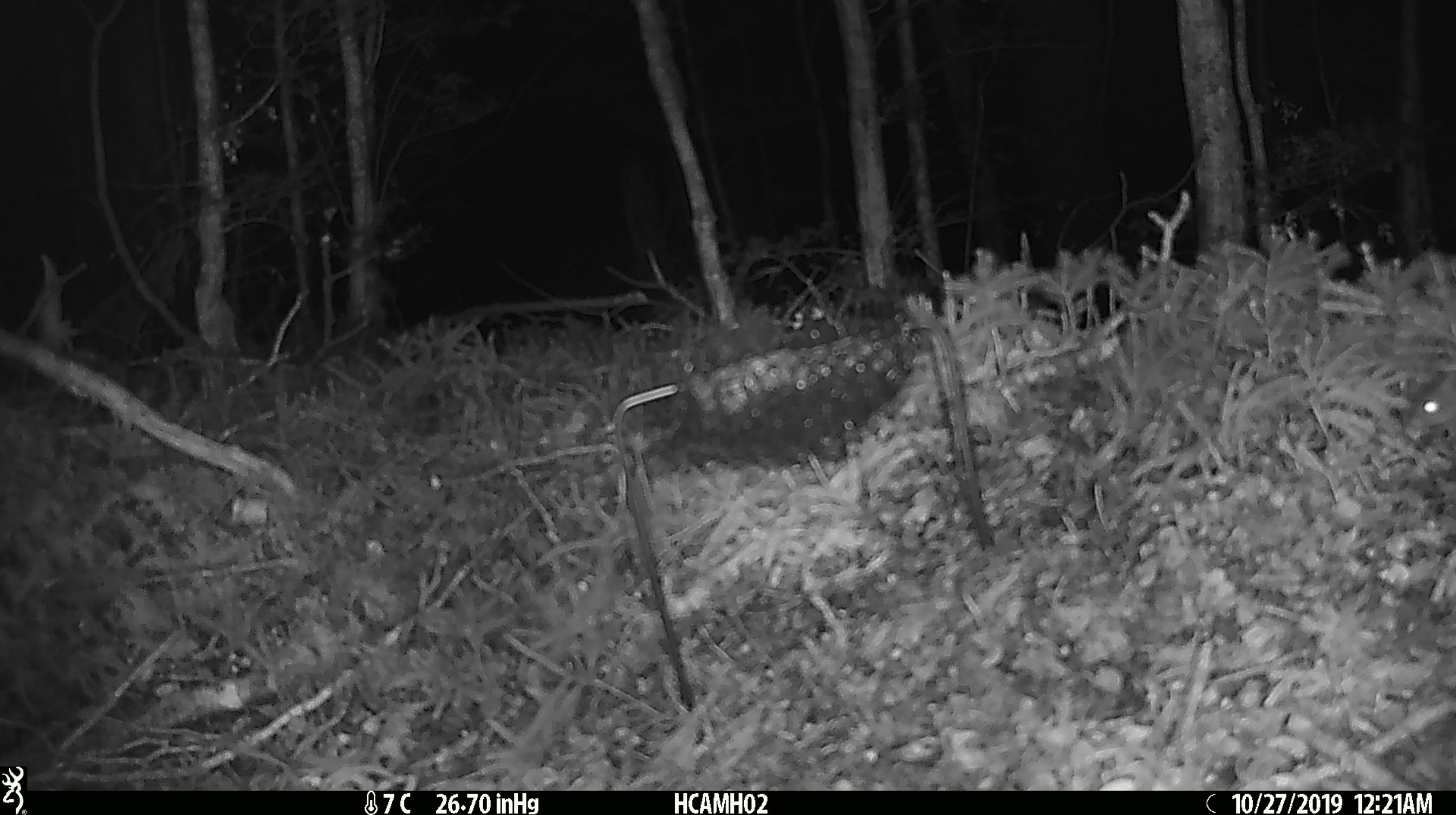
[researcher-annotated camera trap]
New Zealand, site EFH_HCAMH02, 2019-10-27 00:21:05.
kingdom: Animalia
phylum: Chordata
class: Mammalia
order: Rodentia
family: Muridae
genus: Mus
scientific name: Mus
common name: mouse